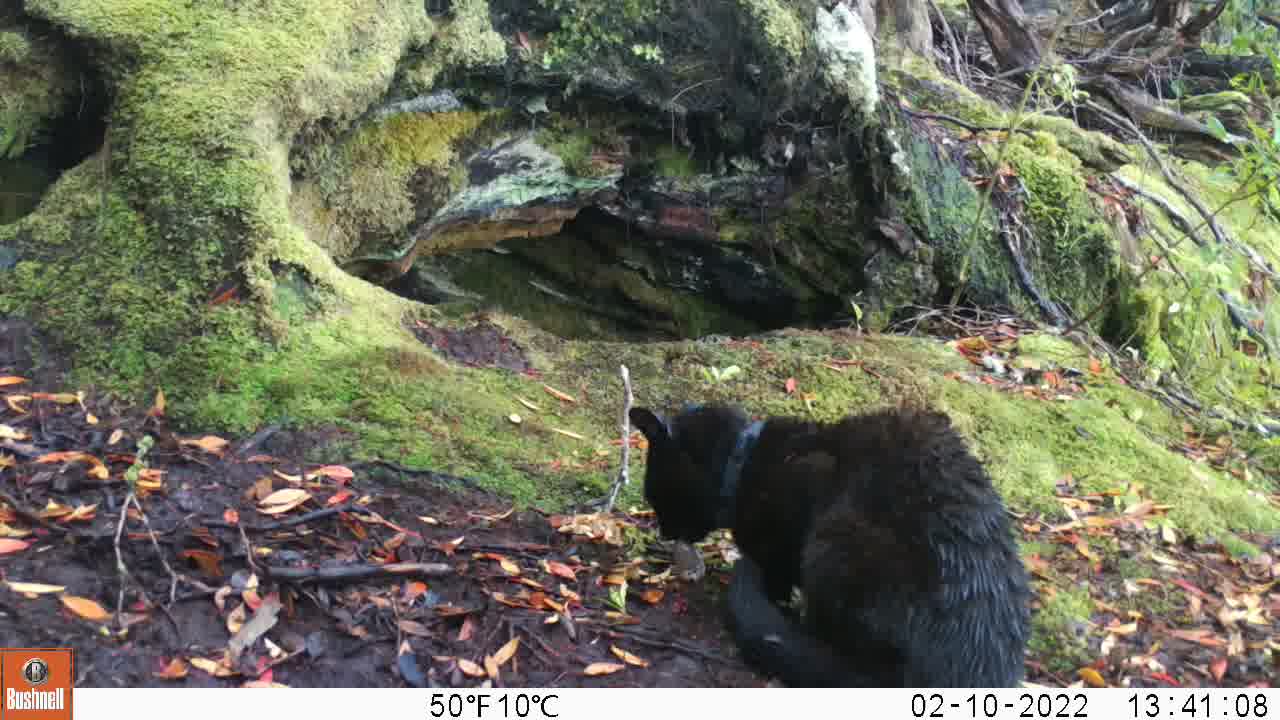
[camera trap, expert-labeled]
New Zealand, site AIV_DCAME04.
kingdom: Animalia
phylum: Chordata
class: Mammalia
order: Carnivora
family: Felidae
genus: Felis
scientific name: Felis catus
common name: domestic cat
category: cat